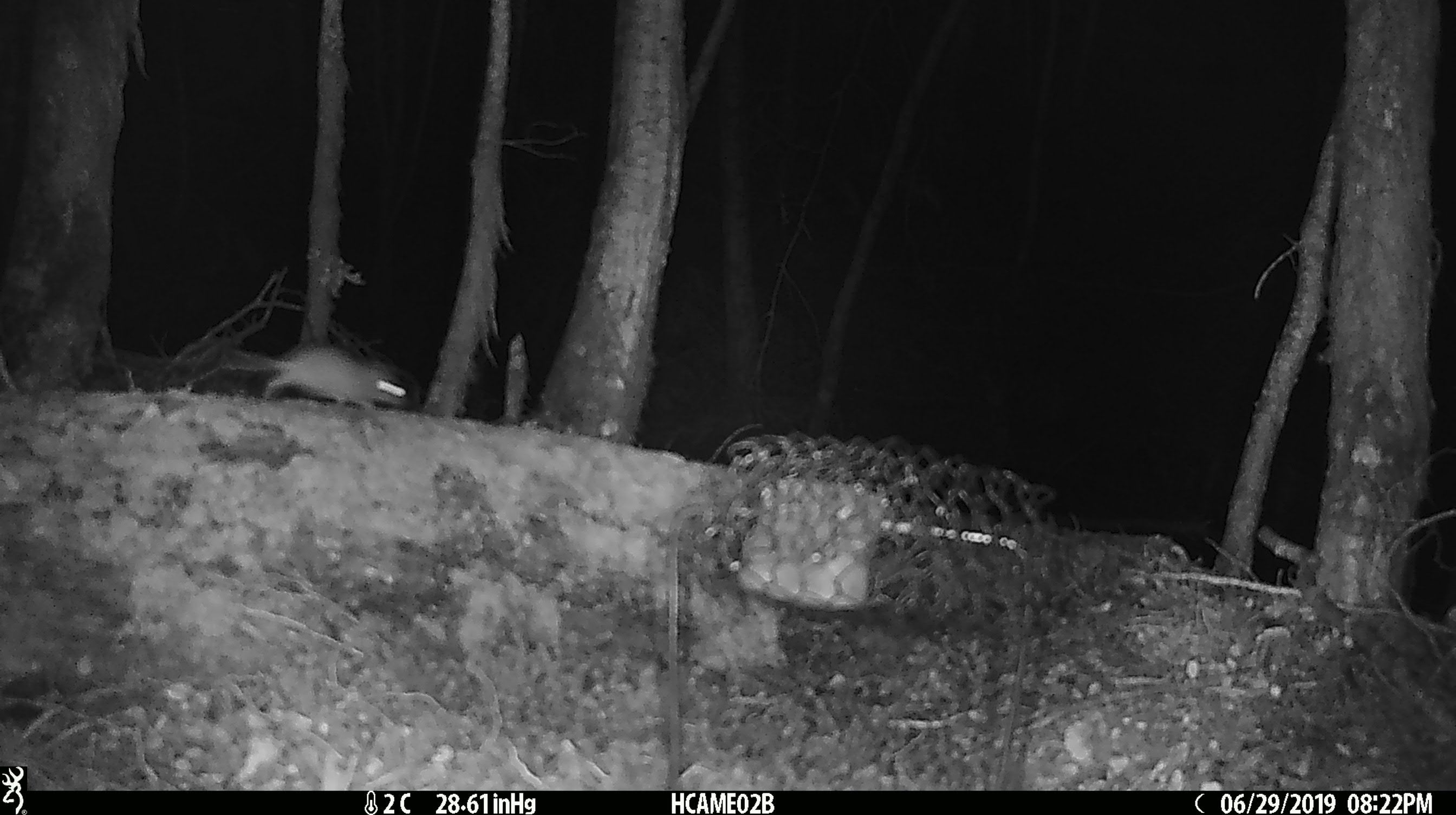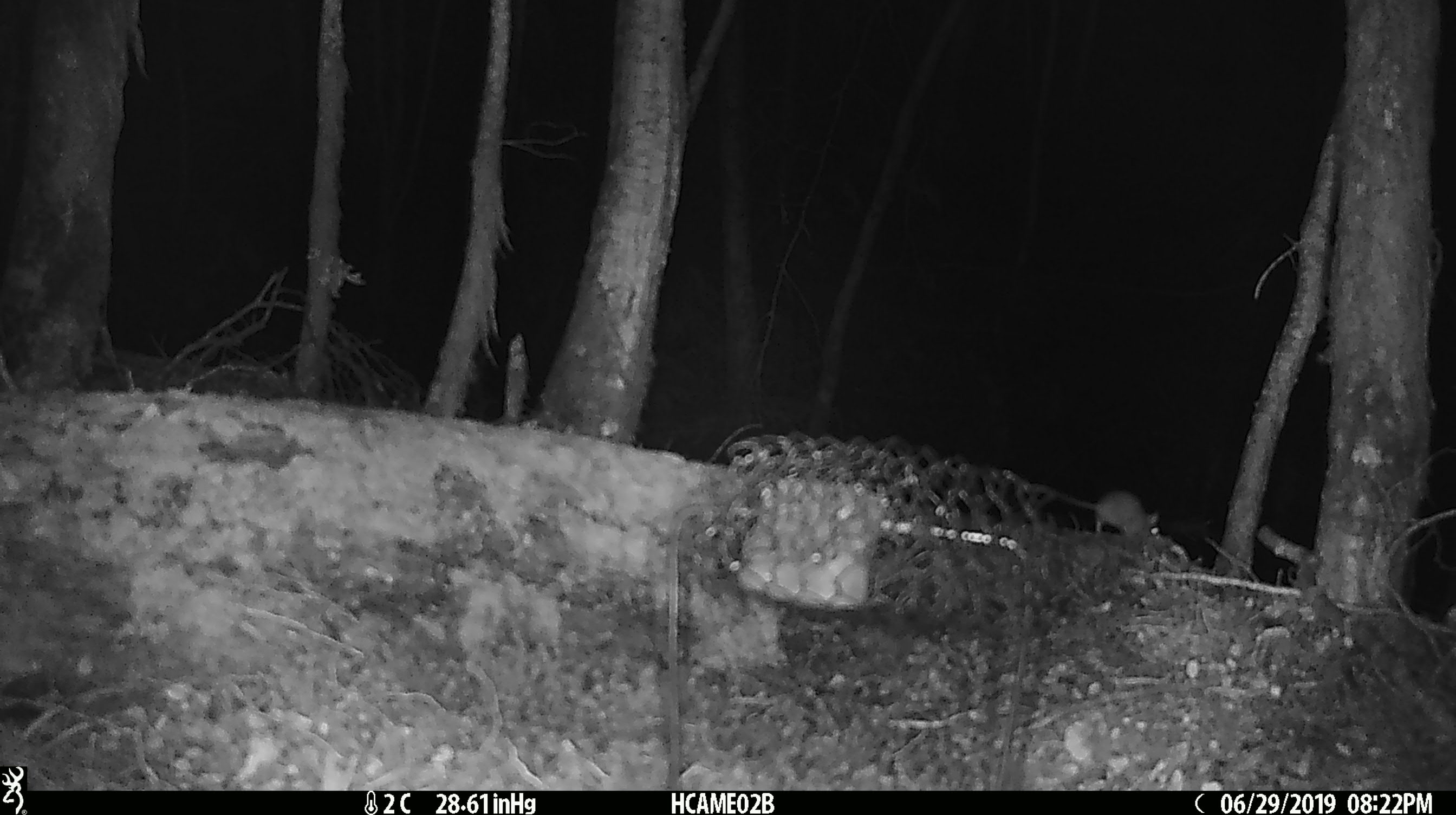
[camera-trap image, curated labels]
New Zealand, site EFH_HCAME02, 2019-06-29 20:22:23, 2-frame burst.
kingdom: Animalia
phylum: Chordata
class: Mammalia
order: Rodentia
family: Muridae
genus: Mus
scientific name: Mus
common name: mouse